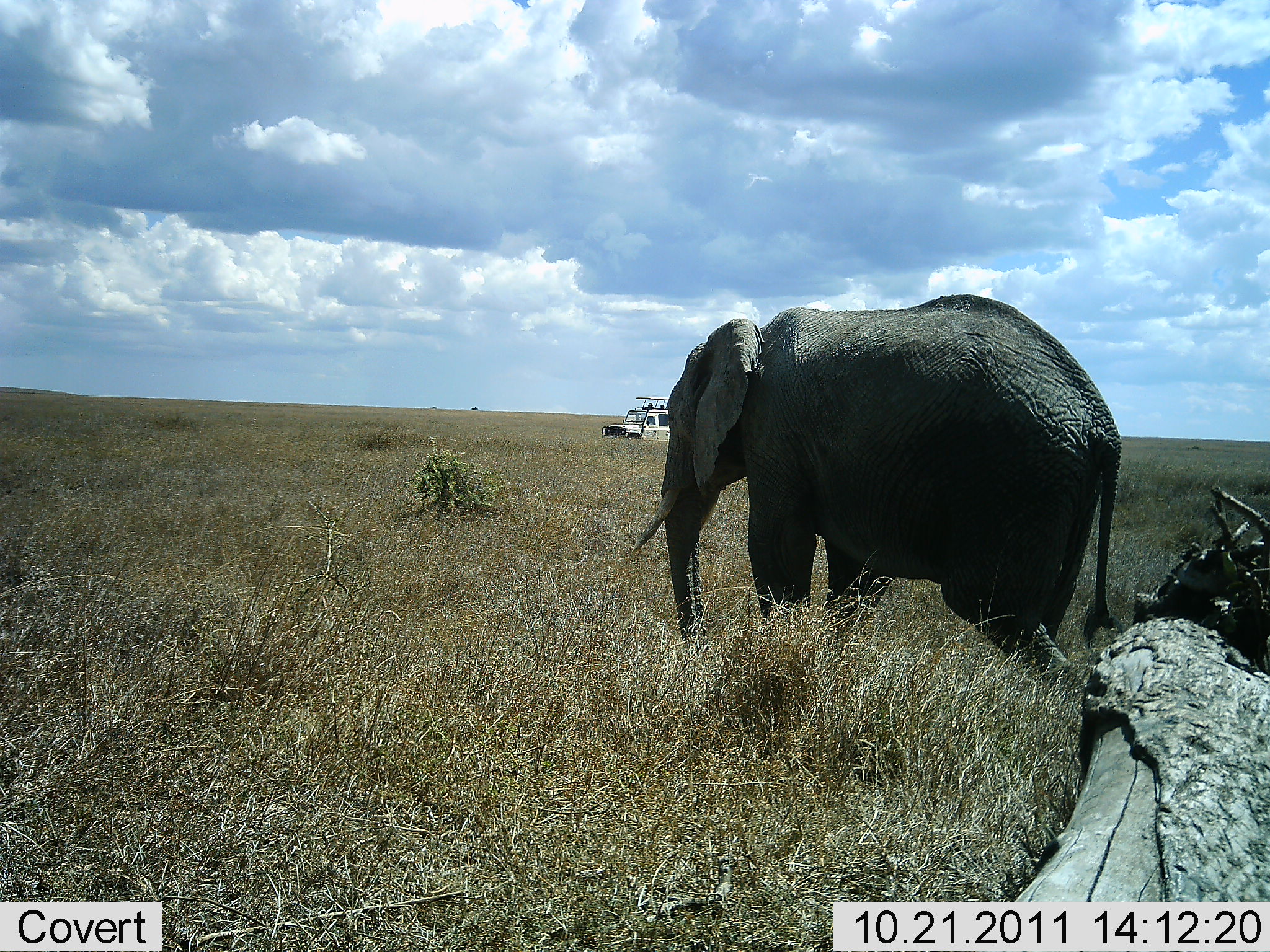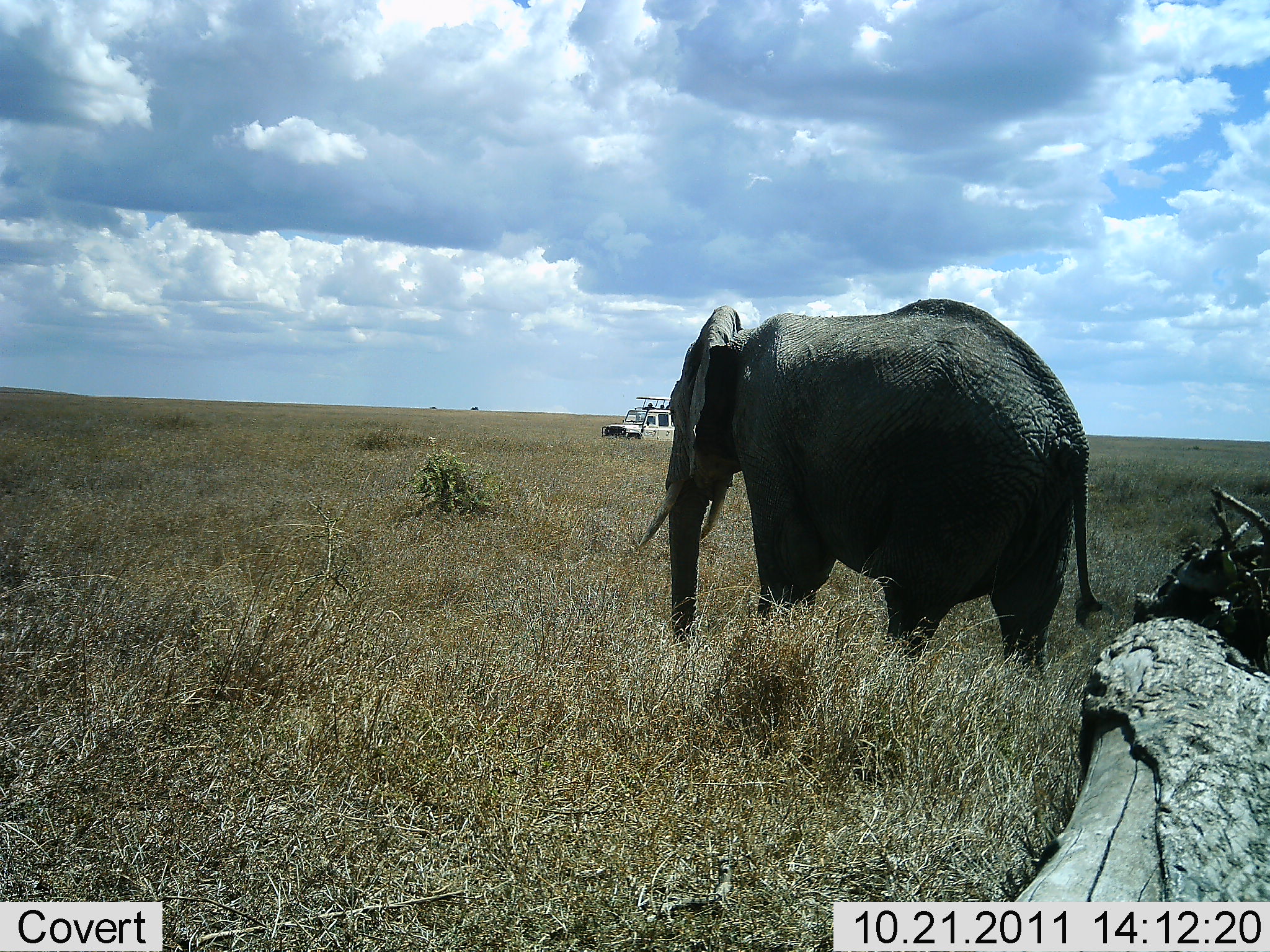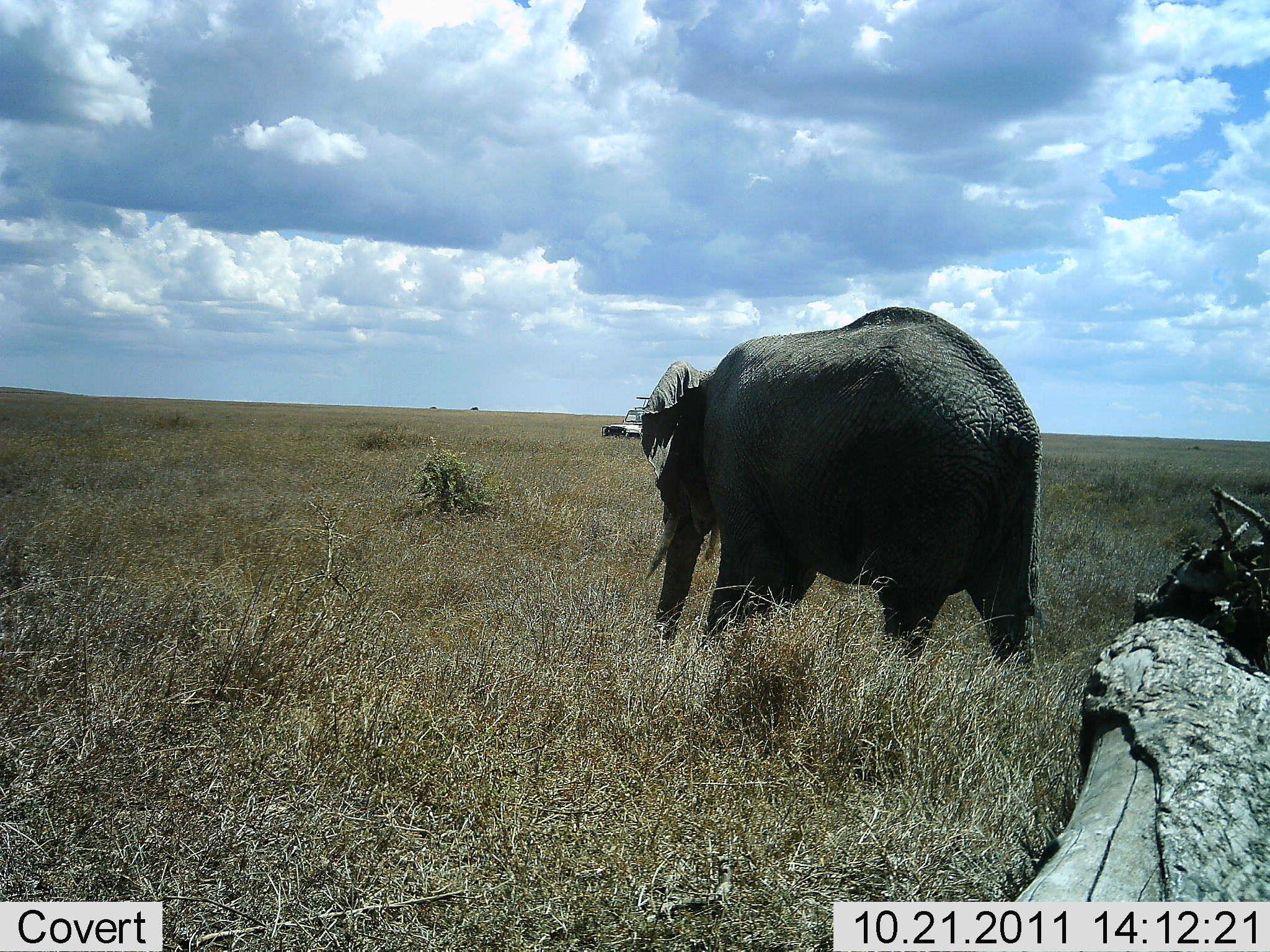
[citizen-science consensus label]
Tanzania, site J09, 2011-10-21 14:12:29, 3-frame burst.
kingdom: Animalia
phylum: Chordata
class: Mammalia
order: Proboscidea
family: Elephantidae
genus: Loxodonta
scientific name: Loxodonta africana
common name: african bush elephant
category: elephant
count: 1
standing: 61%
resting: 0%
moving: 44%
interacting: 0%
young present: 0%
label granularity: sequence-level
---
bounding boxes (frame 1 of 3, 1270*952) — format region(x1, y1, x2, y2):
animal: region(628, 293, 1127, 698)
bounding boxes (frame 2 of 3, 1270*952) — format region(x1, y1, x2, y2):
animal: region(636, 299, 1113, 677)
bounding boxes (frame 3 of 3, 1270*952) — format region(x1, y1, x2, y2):
animal: region(641, 307, 1049, 690)